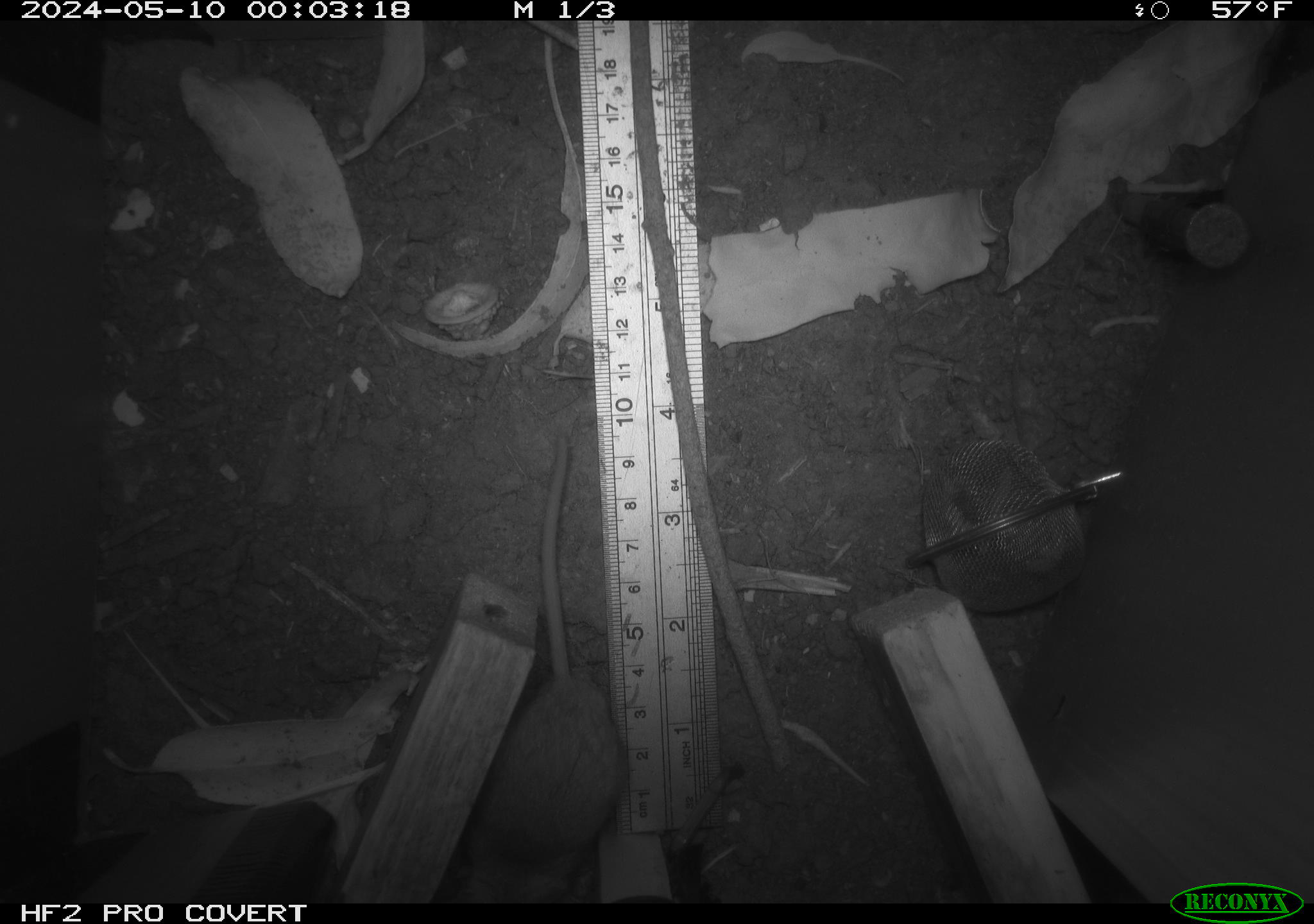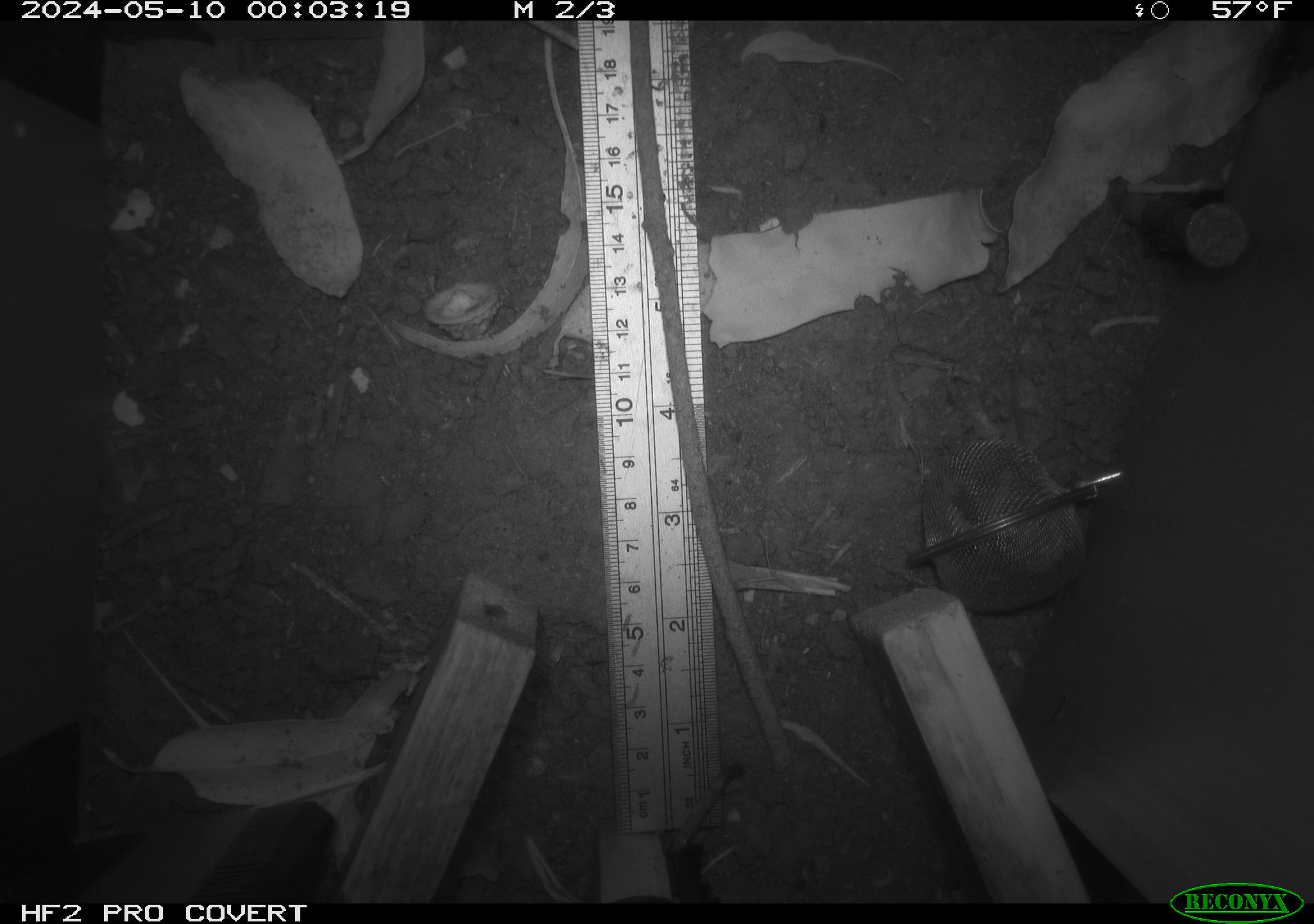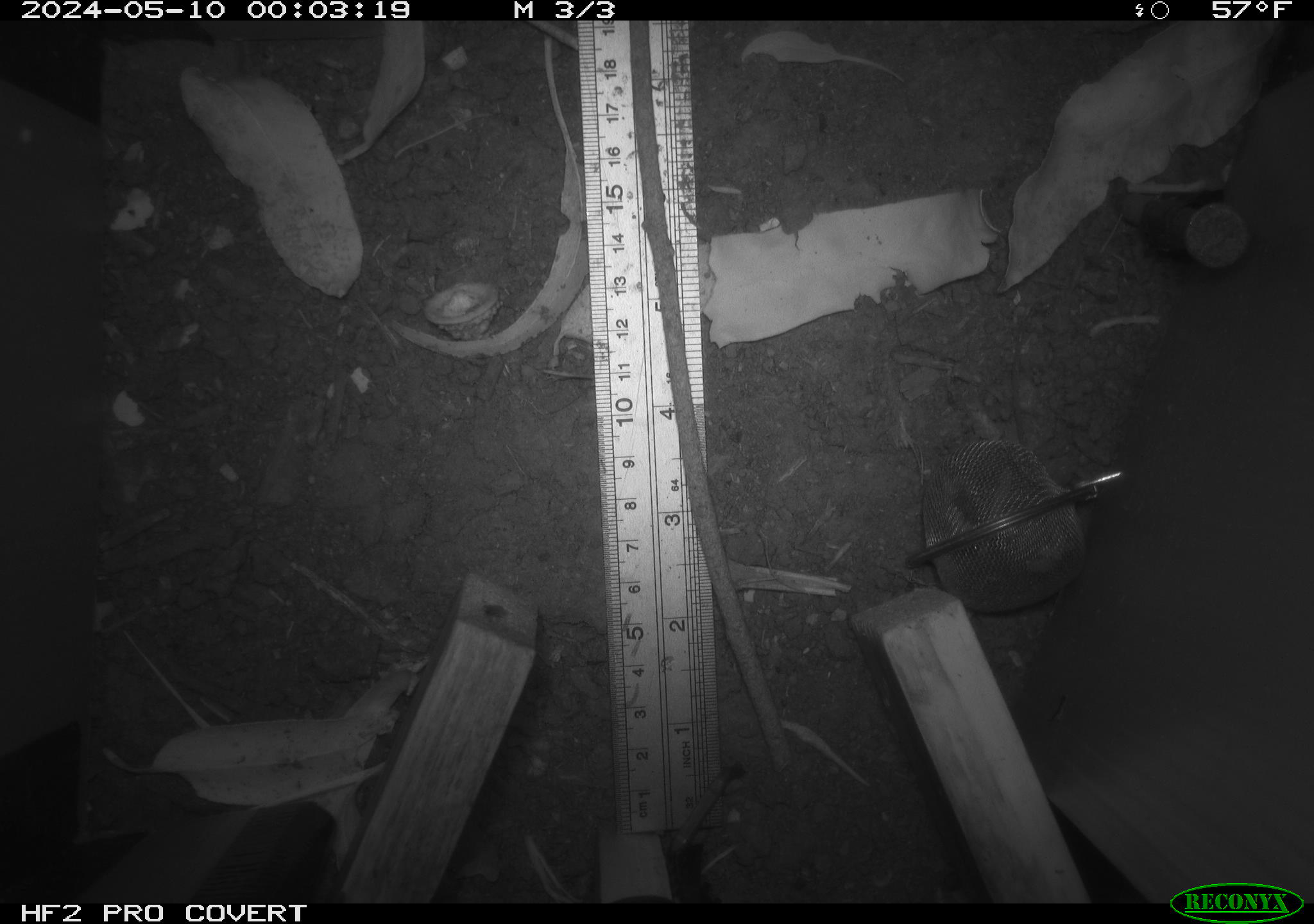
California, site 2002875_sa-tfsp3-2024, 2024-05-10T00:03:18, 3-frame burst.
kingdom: Animalia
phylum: Chordata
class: Mammalia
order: Rodentia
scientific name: Rodentia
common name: mouse species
Mouse species (Rodentia).